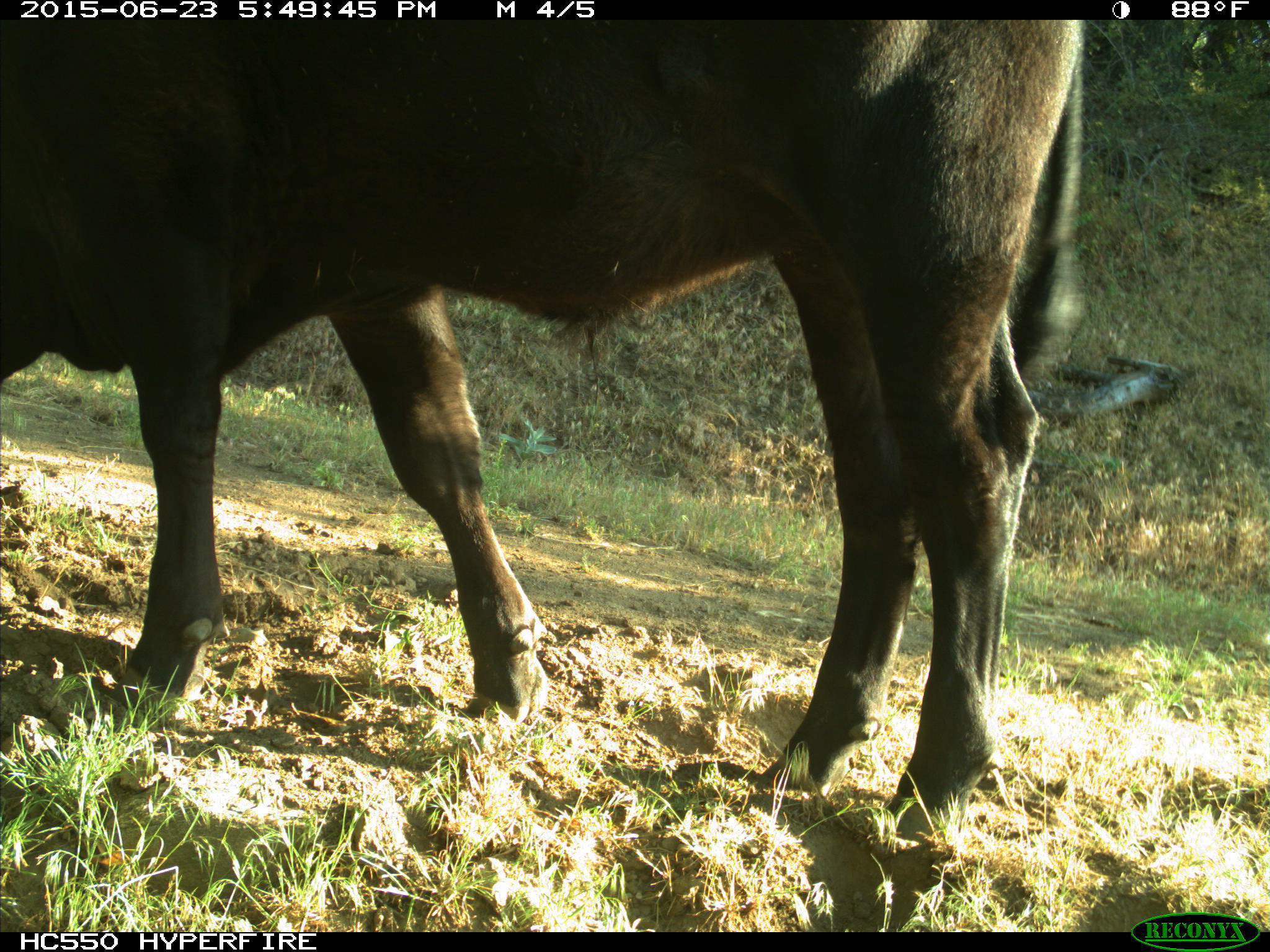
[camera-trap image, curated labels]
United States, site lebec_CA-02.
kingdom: Animalia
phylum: Chordata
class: Mammalia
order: Artiodactyla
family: Bovidae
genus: Bos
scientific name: Bos taurus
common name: domestic cow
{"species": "Bos taurus (domestic cow)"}